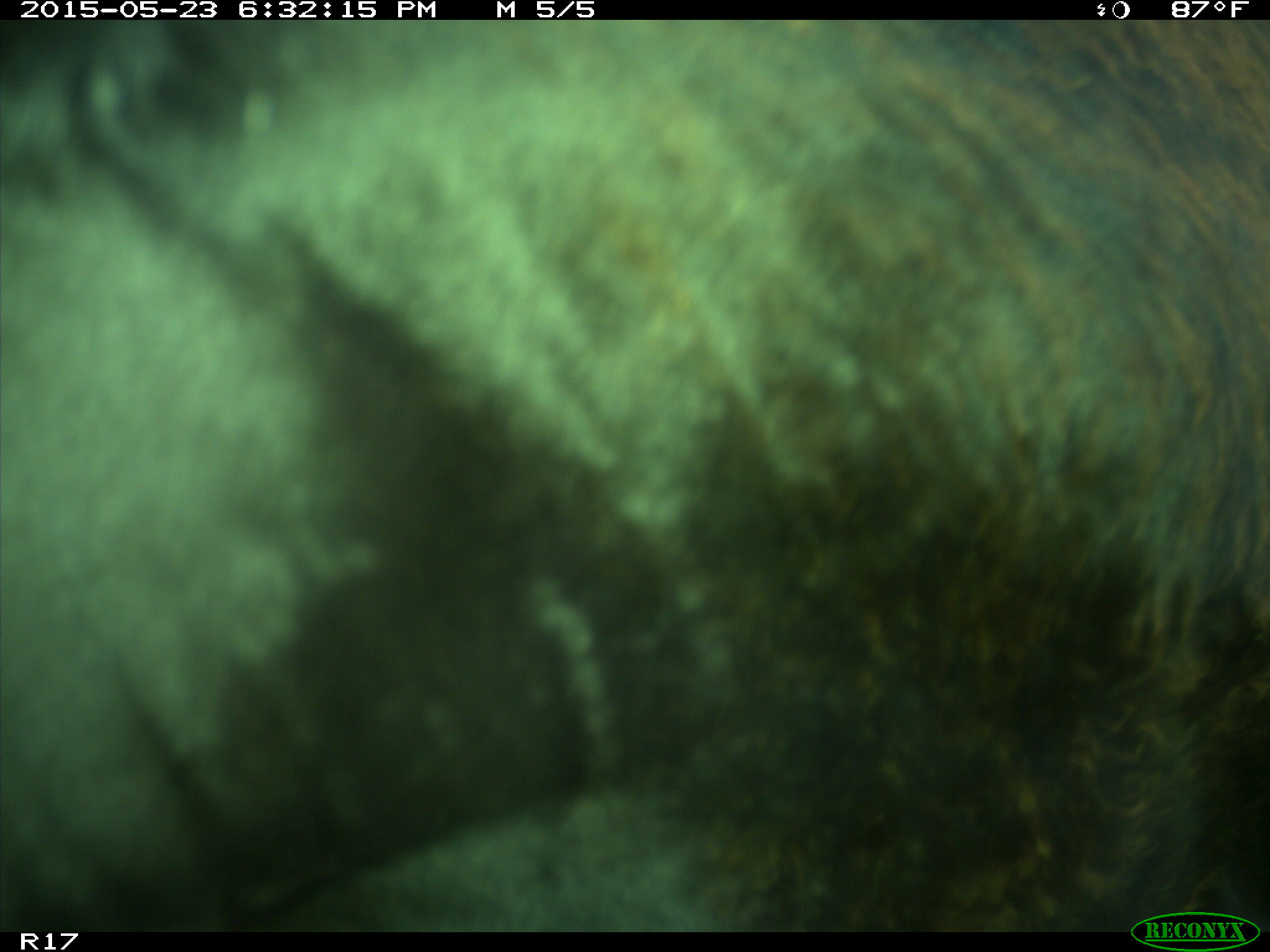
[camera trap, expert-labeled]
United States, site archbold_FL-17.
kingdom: Animalia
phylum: Chordata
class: Mammalia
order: Artiodactyla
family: Bovidae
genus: Bos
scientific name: Bos taurus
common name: domestic cow